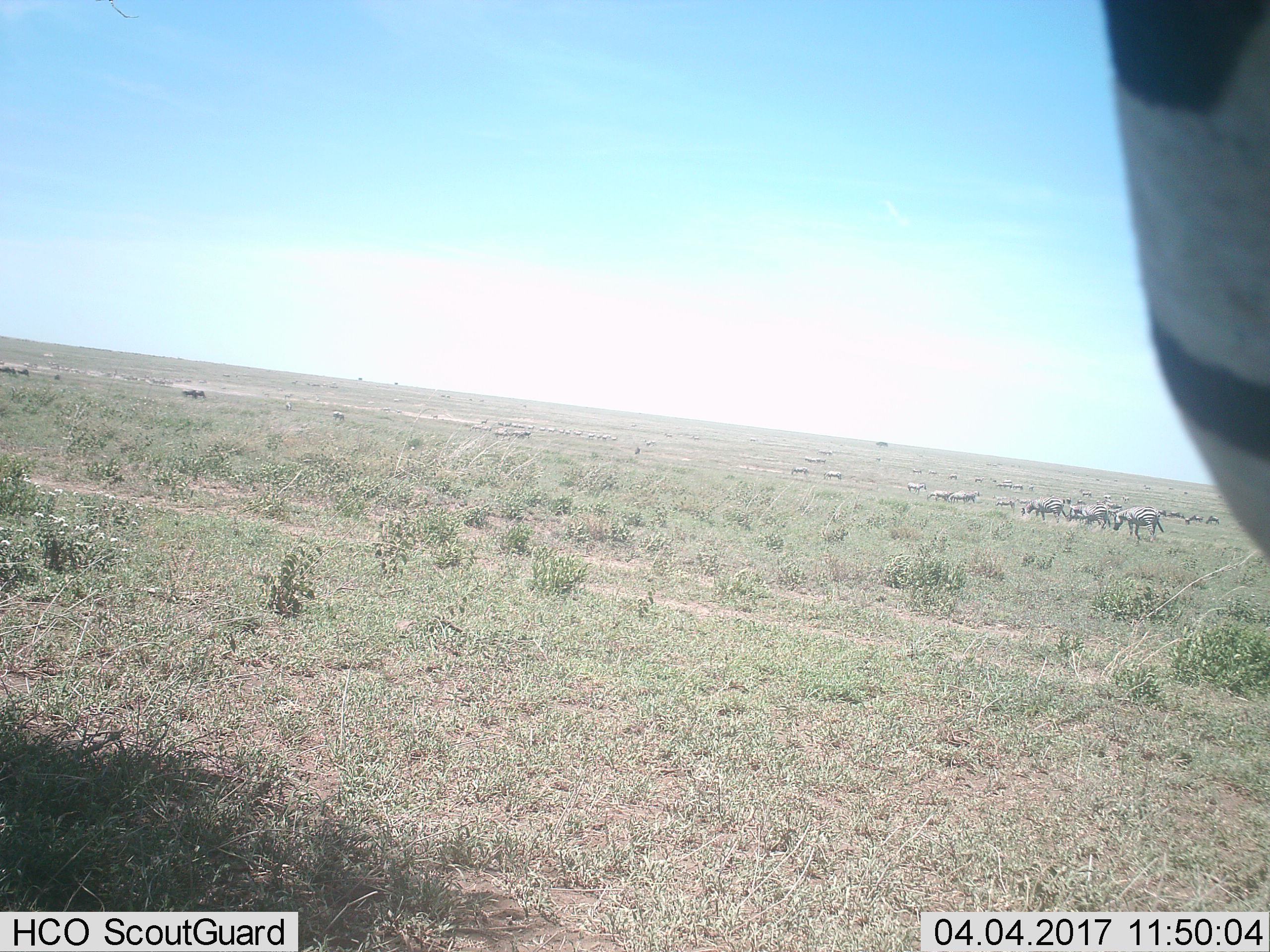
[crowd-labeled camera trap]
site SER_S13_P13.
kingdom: Animalia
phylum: Chordata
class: Mammalia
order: Perissodactyla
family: Equidae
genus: Equus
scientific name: Equus quagga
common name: plains zebra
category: zebraplains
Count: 11-50.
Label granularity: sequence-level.